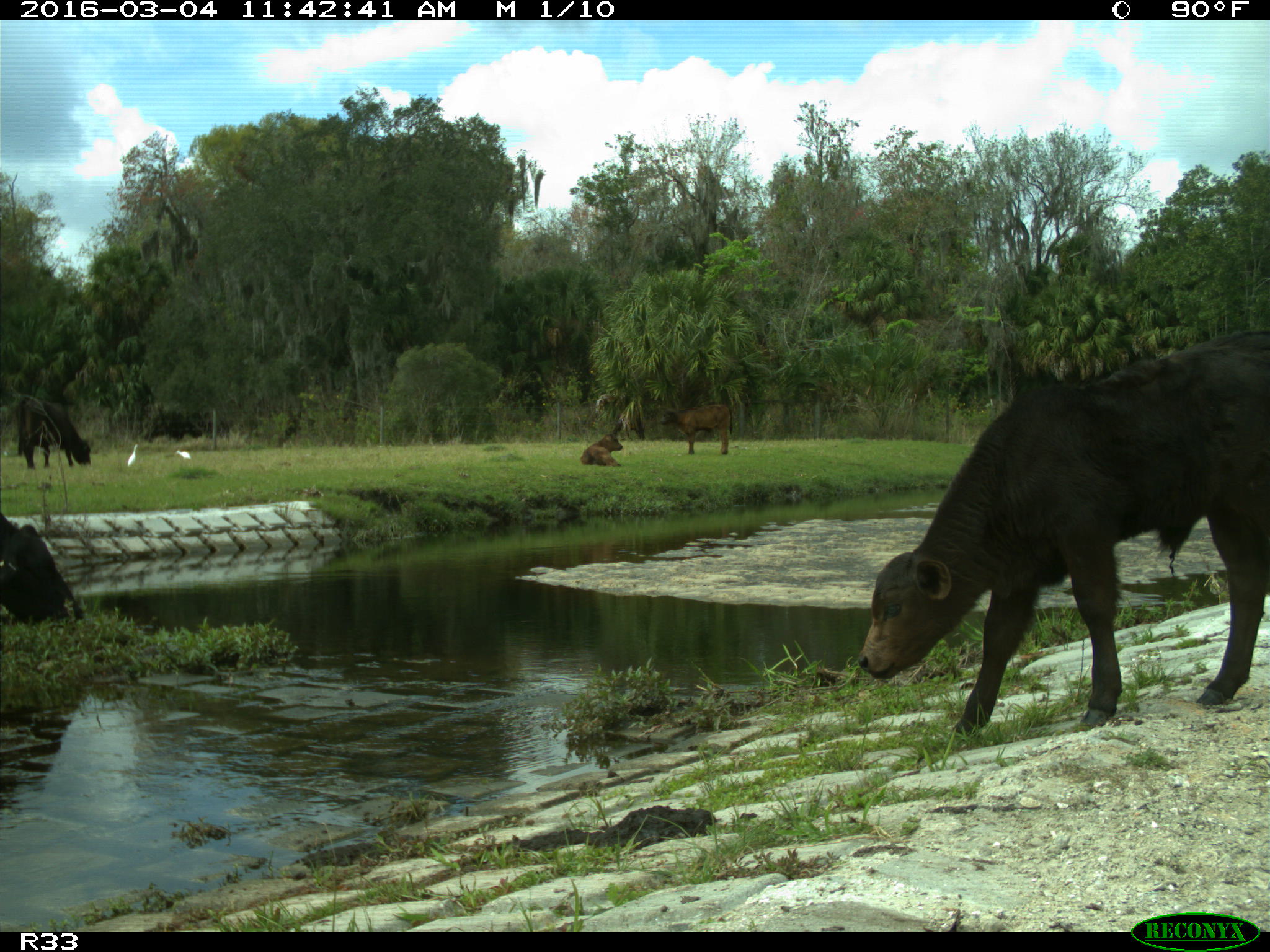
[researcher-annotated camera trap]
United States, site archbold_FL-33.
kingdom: Animalia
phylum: Chordata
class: Mammalia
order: Artiodactyla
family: Bovidae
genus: Bos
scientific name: Bos taurus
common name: domestic cow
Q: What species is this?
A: Bos taurus (domestic cow).